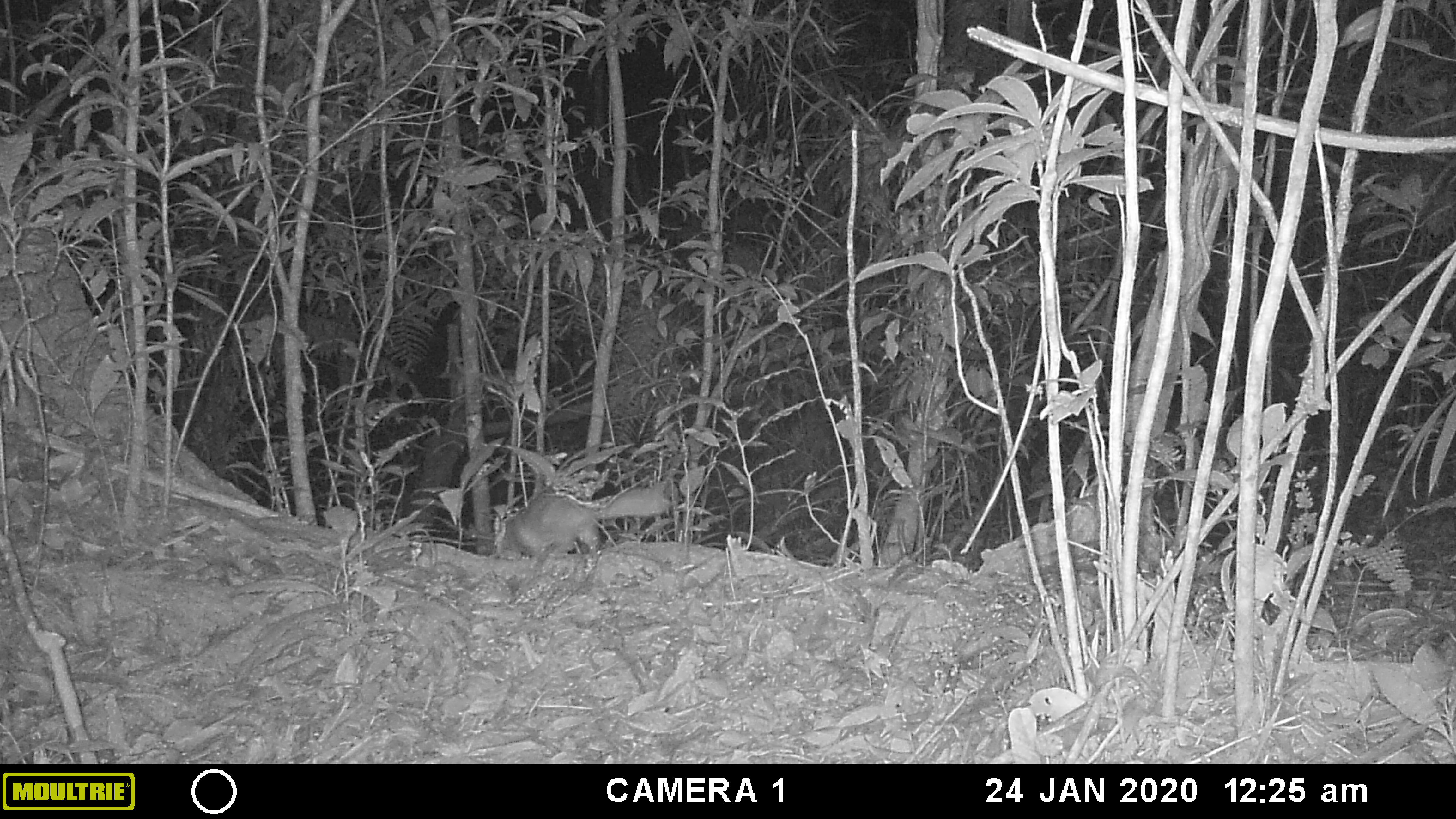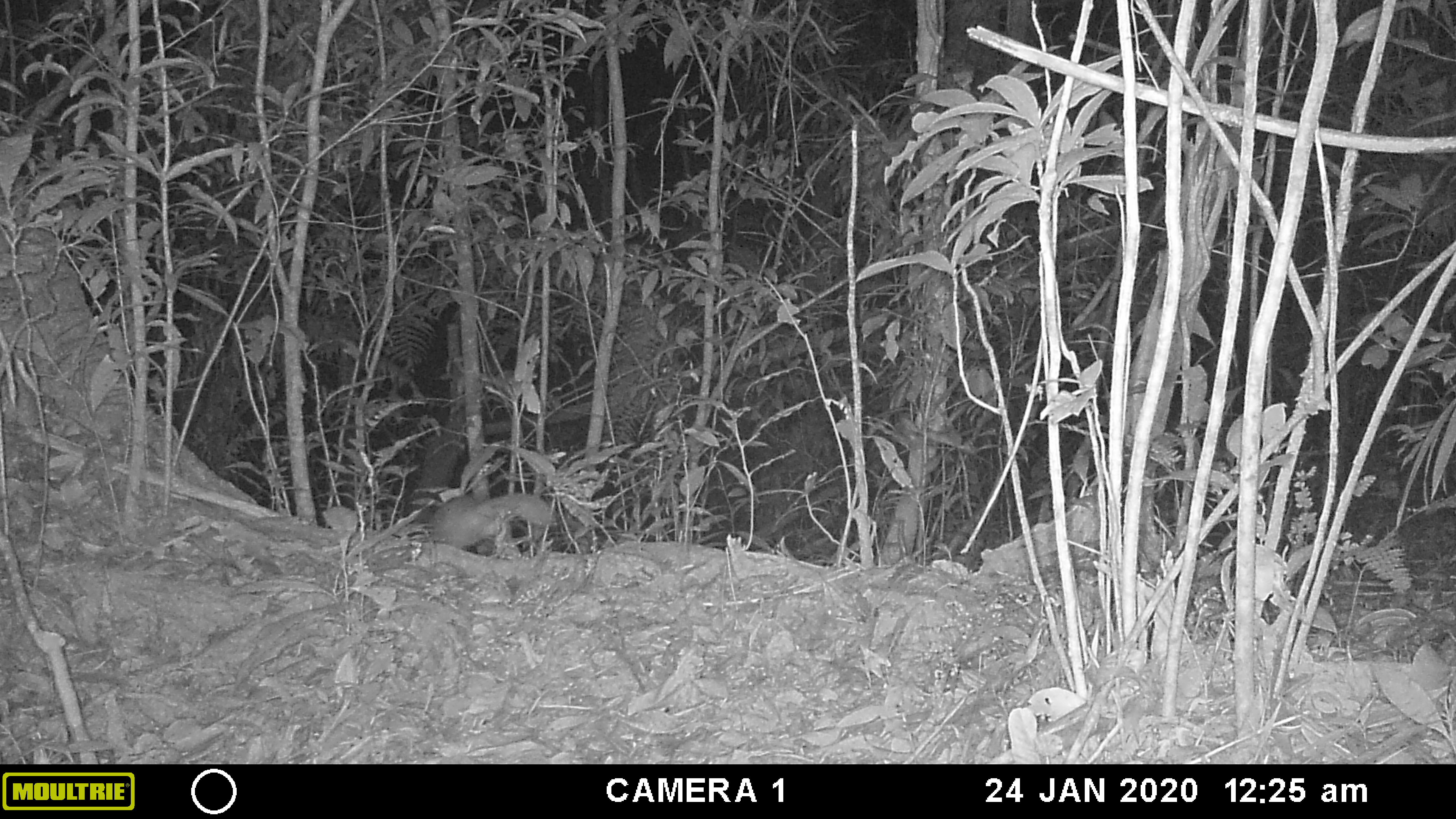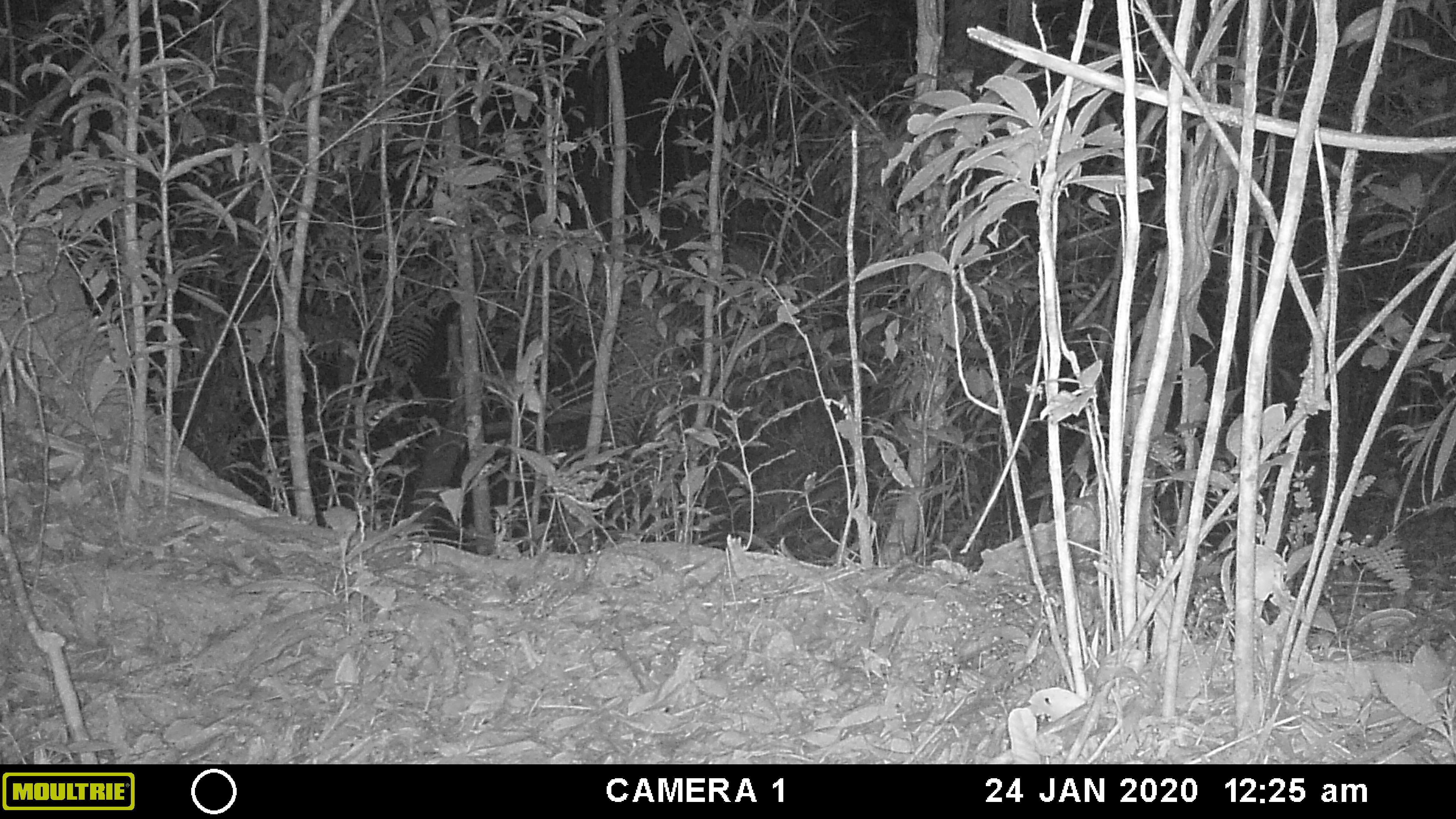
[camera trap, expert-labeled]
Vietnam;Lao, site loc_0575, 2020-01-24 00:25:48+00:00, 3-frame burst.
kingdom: Animalia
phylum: Chordata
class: Mammalia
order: Carnivora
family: Mustelidae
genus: Melogale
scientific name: Melogale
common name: ferret badger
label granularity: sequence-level